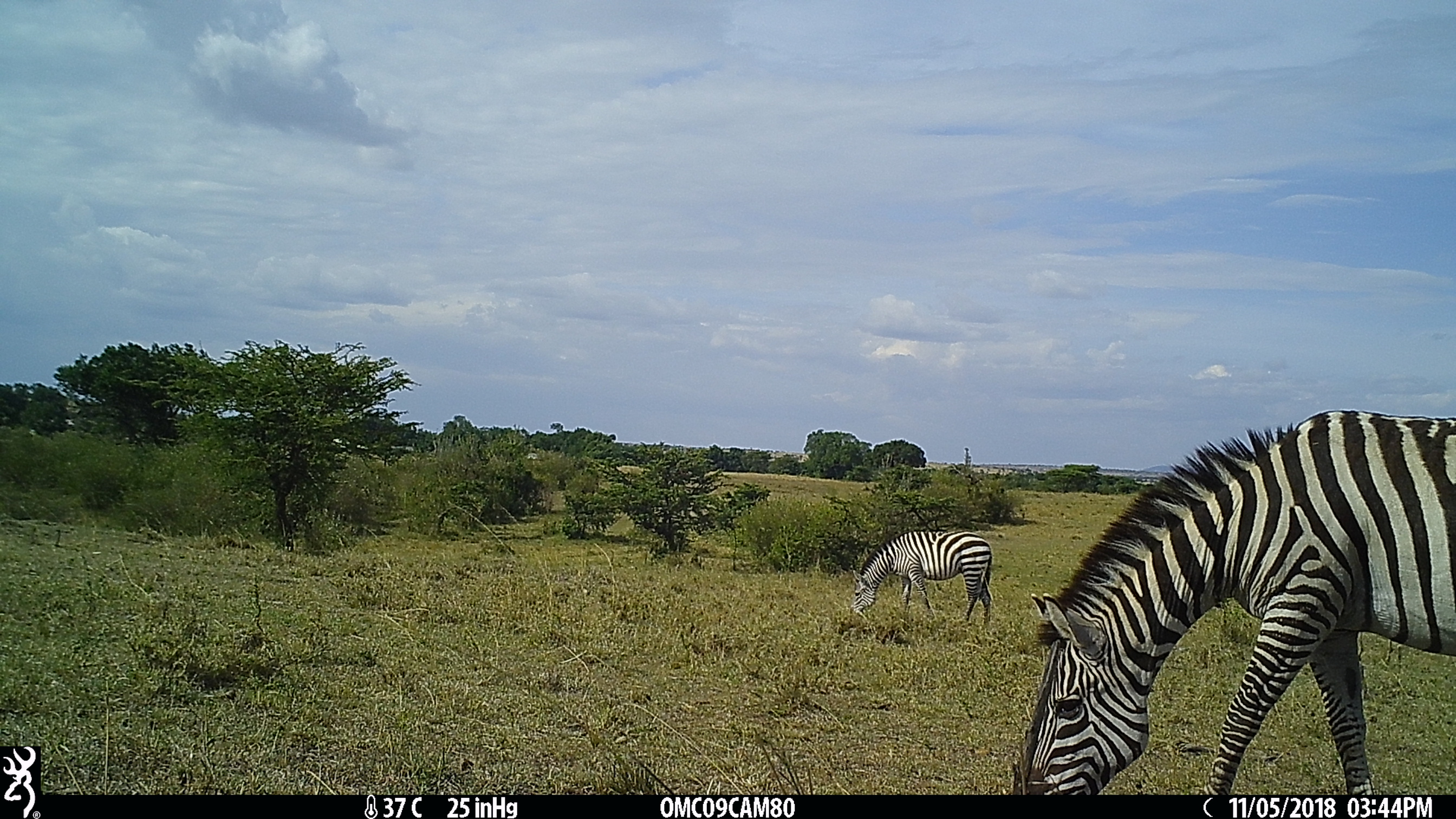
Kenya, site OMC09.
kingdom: Animalia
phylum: Chordata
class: Mammalia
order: Perissodactyla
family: Equidae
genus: Equus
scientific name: Equus quagga burchellii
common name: burchell's zebra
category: zebra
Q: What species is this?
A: Zebra (burchell's zebra) (Equus quagga burchellii).